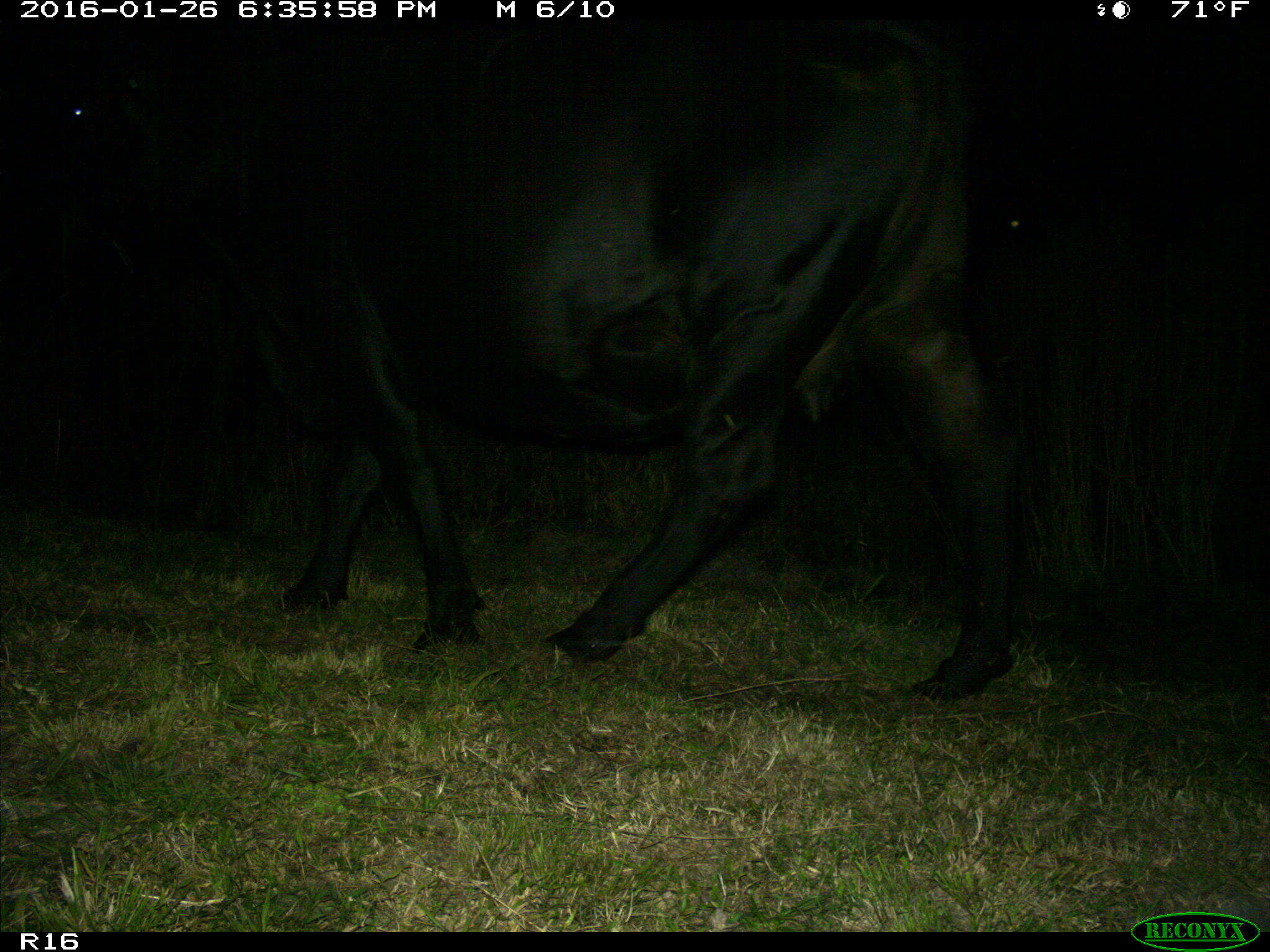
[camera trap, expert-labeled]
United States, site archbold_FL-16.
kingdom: Animalia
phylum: Chordata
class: Mammalia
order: Artiodactyla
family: Bovidae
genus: Bos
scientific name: Bos taurus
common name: domestic cow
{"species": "Bos taurus (domestic cow)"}